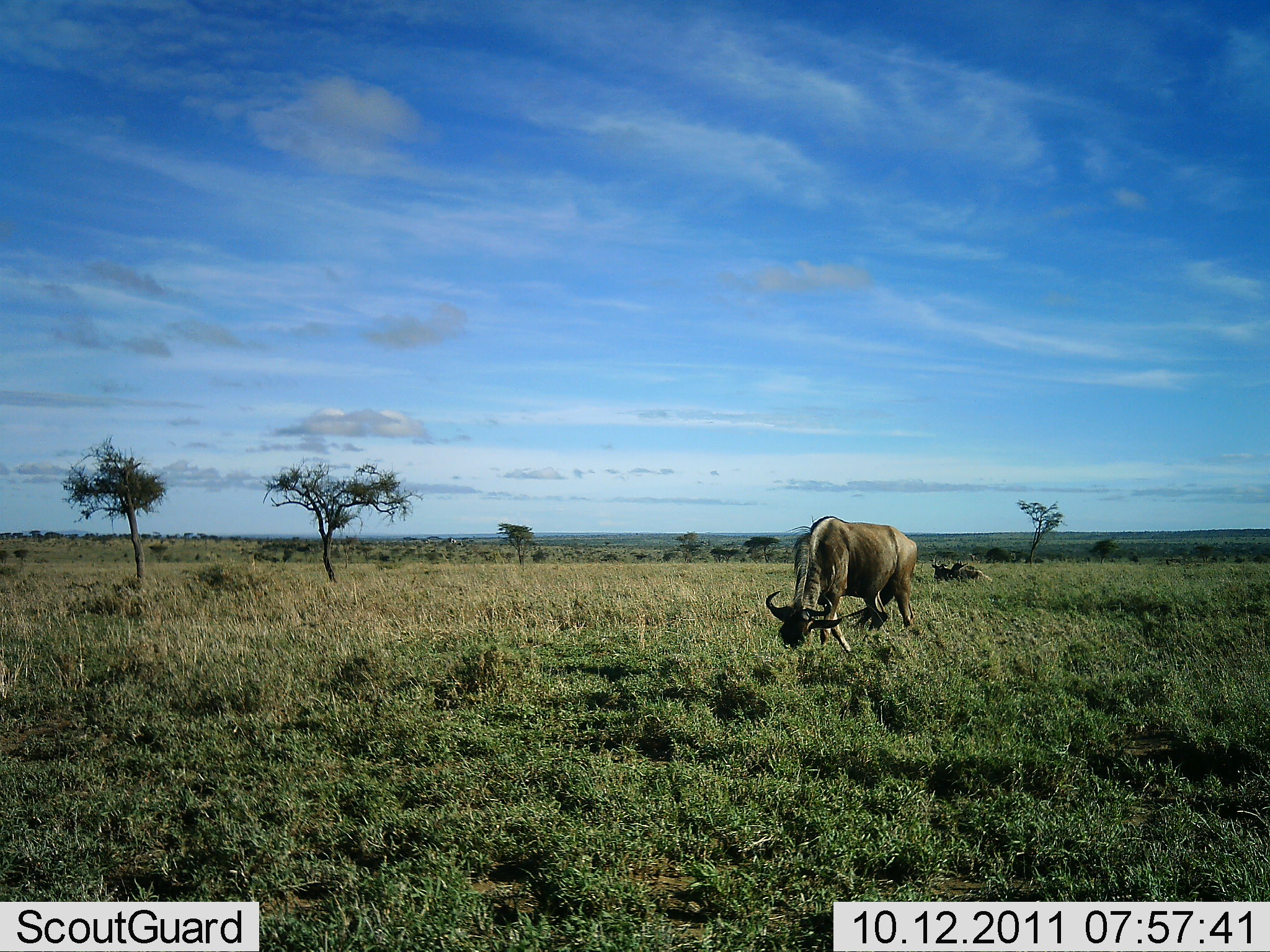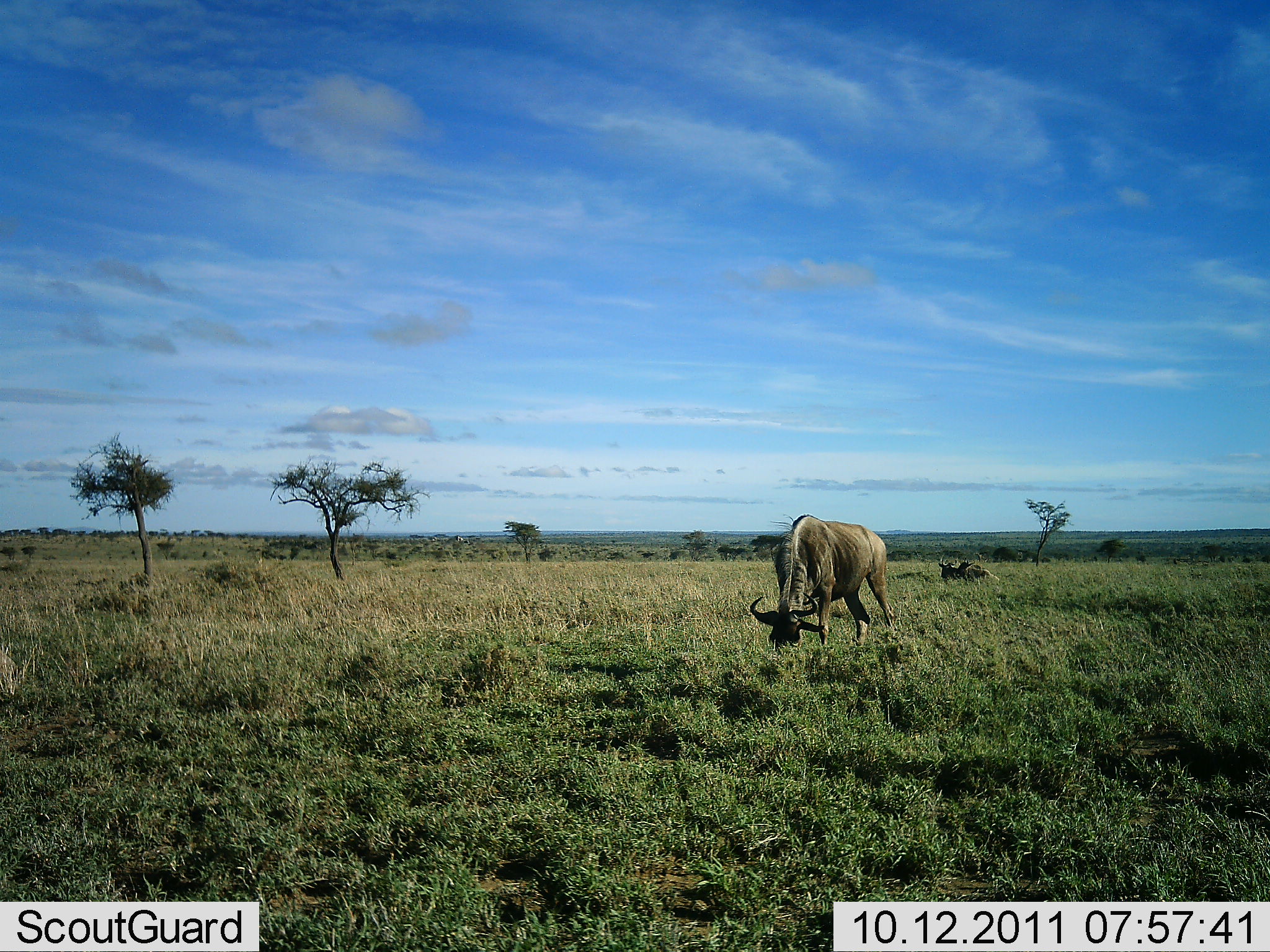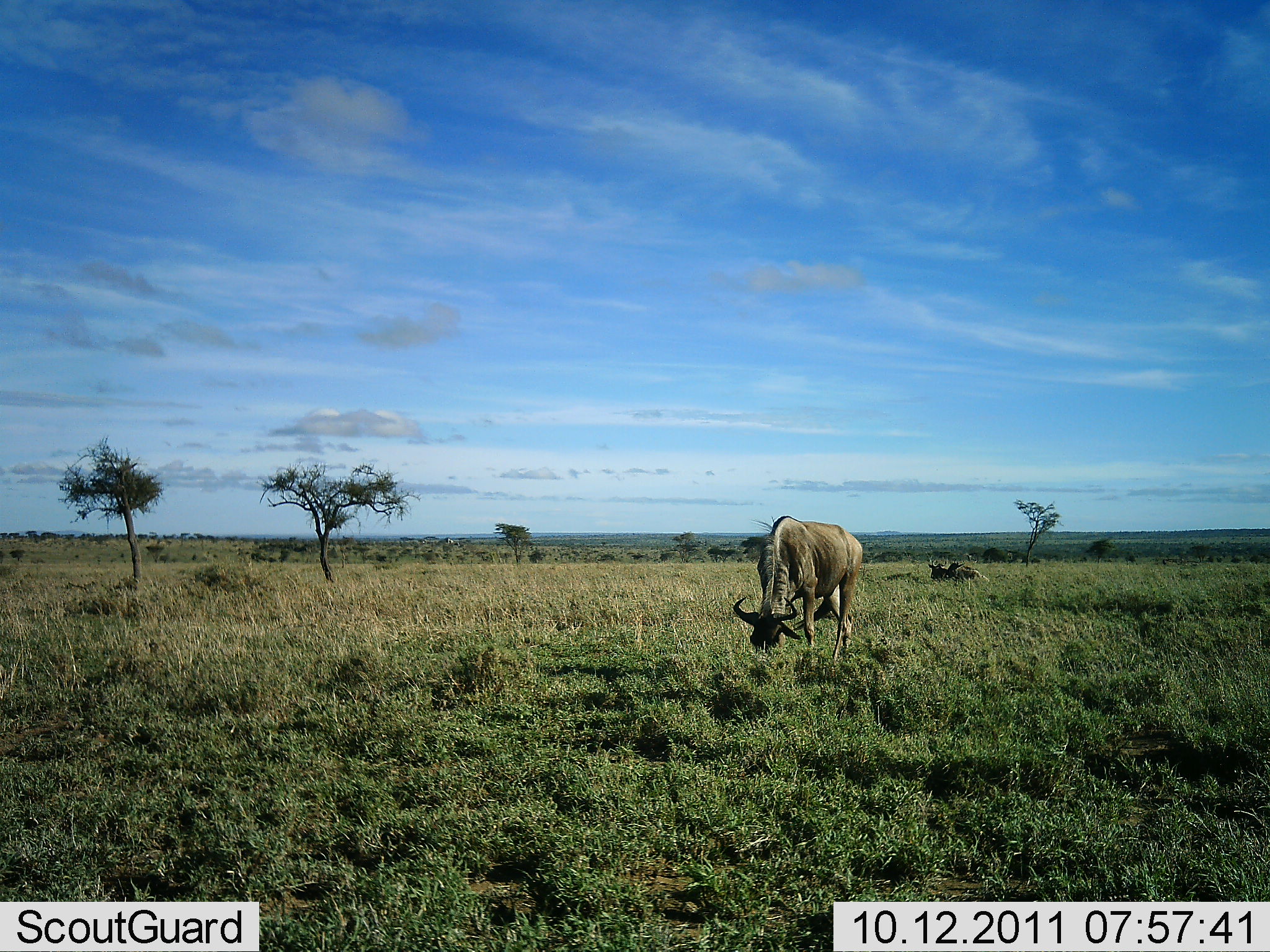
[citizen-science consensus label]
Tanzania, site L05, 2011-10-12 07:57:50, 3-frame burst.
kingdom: Animalia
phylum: Chordata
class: Mammalia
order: Artiodactyla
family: Bovidae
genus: Connochaetes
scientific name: Connochaetes taurinus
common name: blue wildebeest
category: wildebeest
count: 2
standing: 33%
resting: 47%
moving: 13%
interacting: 0%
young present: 0%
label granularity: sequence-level